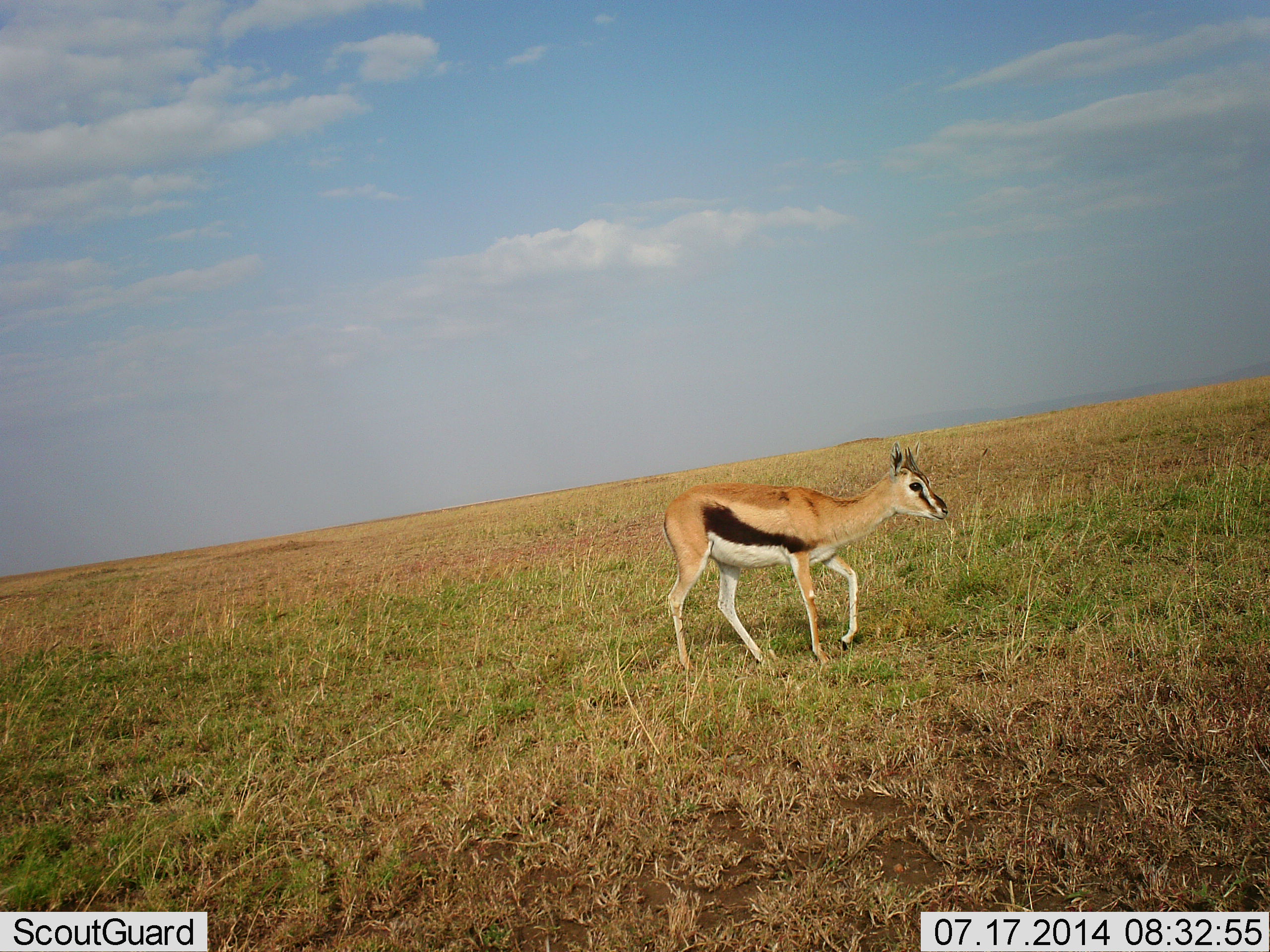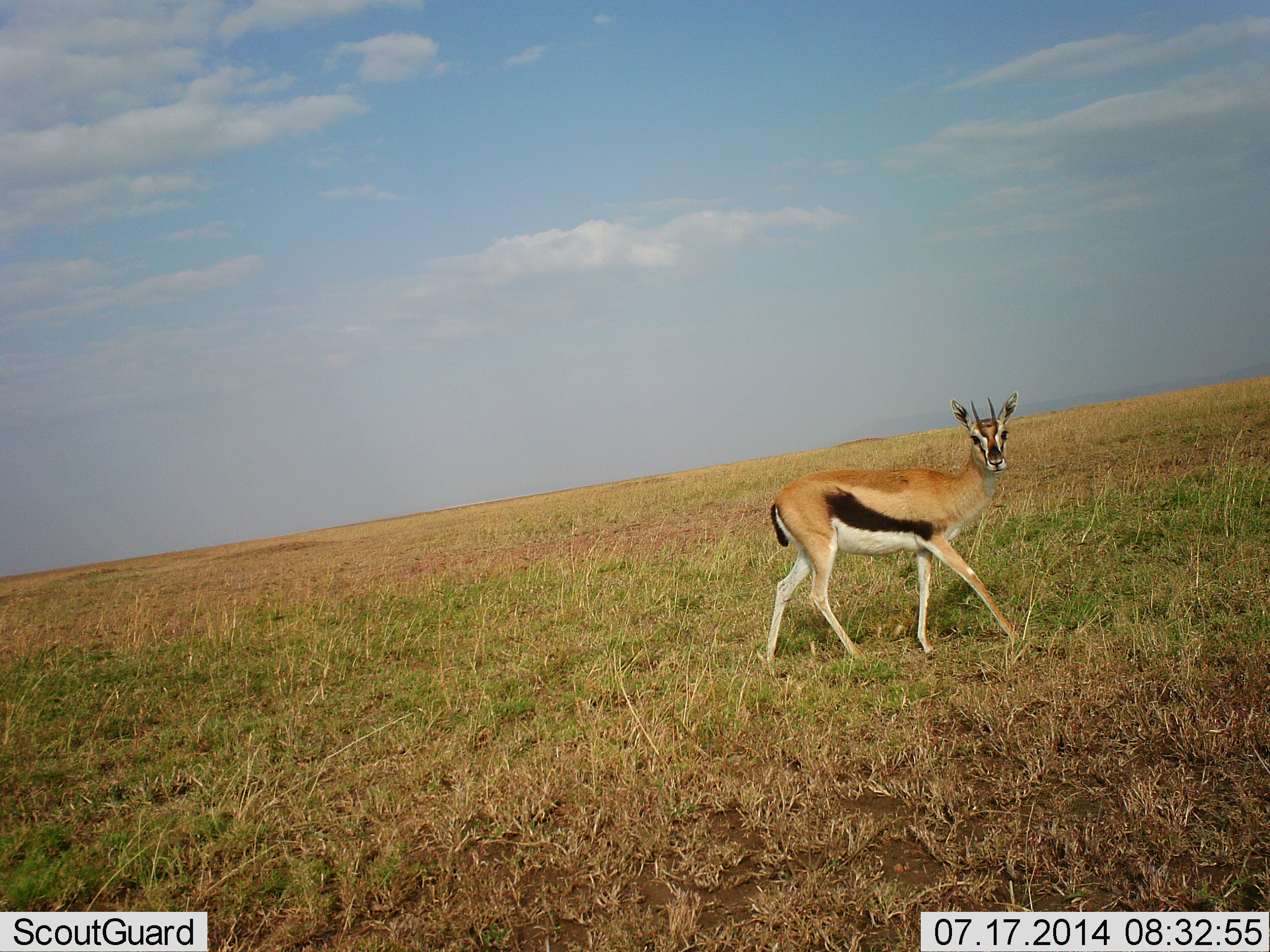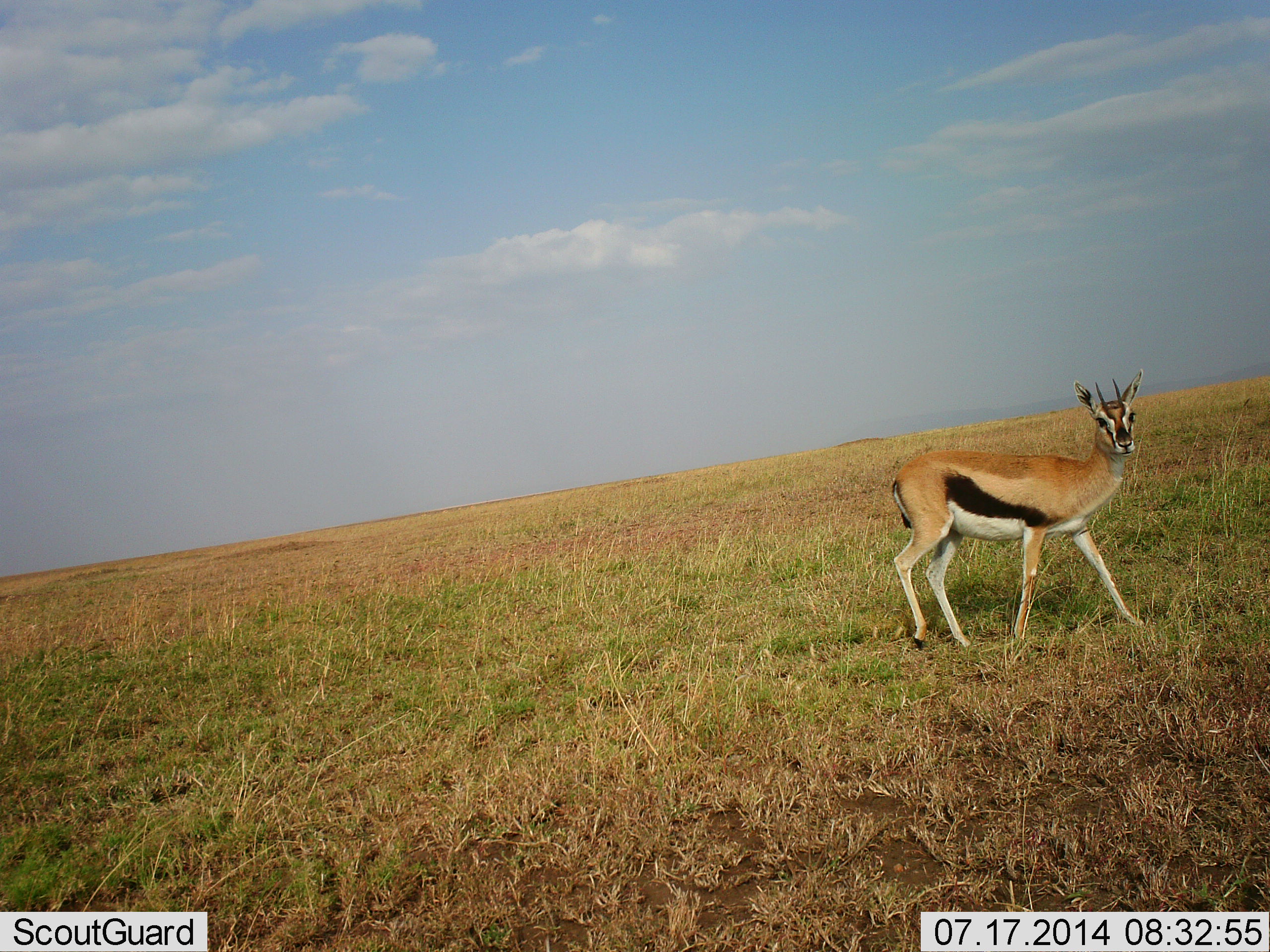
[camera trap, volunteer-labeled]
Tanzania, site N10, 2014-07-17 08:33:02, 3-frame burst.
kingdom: Animalia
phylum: Chordata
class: Mammalia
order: Artiodactyla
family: Bovidae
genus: Eudorcas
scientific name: Eudorcas thomsonii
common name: thomson's gazelle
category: gazellethomsons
Gazellethomsons (thomson's gazelle) (Eudorcas thomsonii), count 1. Behavior (volunteer vote fractions): standing 20%, resting 0%, moving 80%, interacting 0%. Young present (vote fraction): 10%. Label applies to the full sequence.